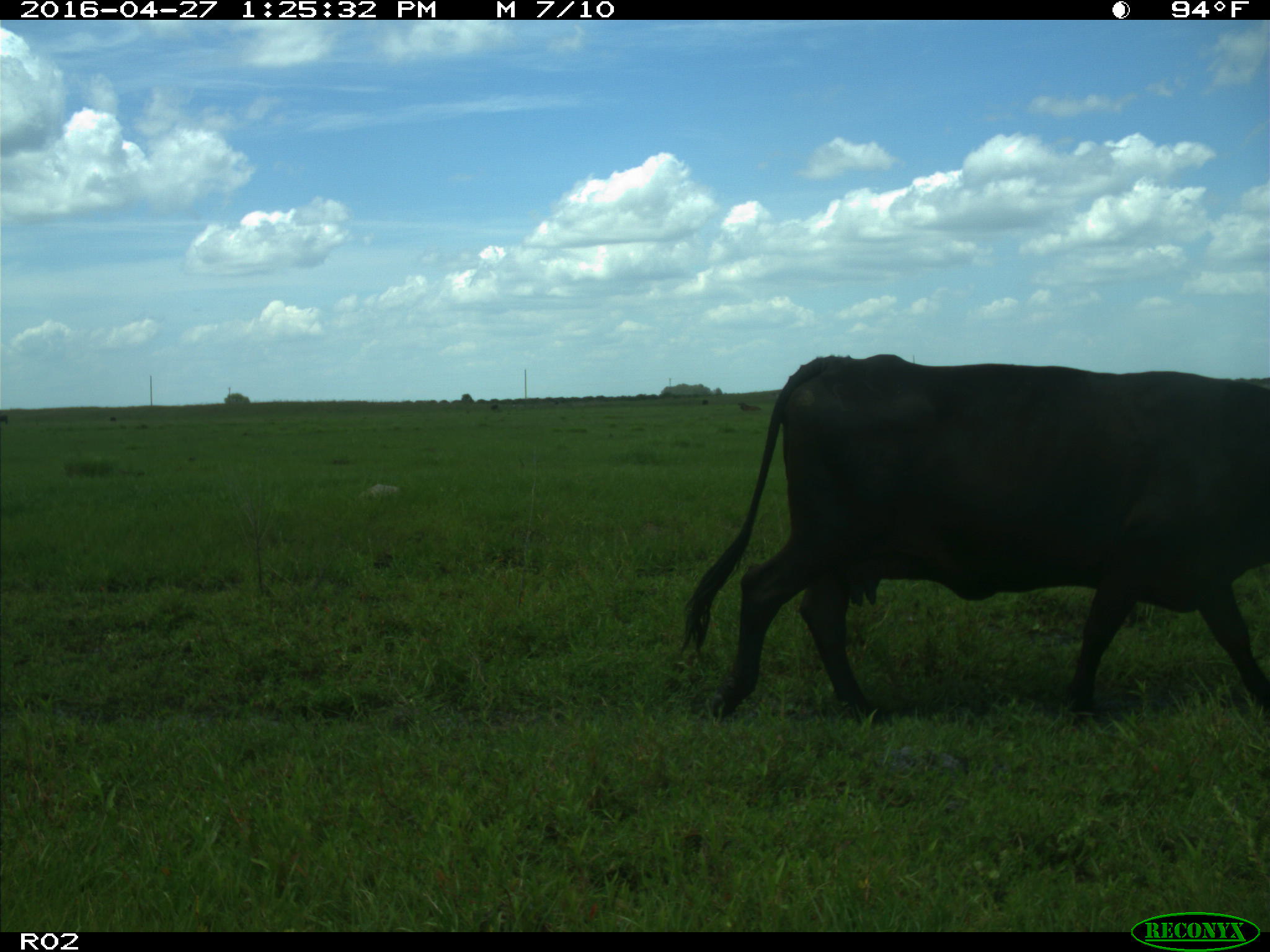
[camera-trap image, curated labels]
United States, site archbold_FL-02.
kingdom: Animalia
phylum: Chordata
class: Mammalia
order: Artiodactyla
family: Bovidae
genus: Bos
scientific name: Bos taurus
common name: domestic cow